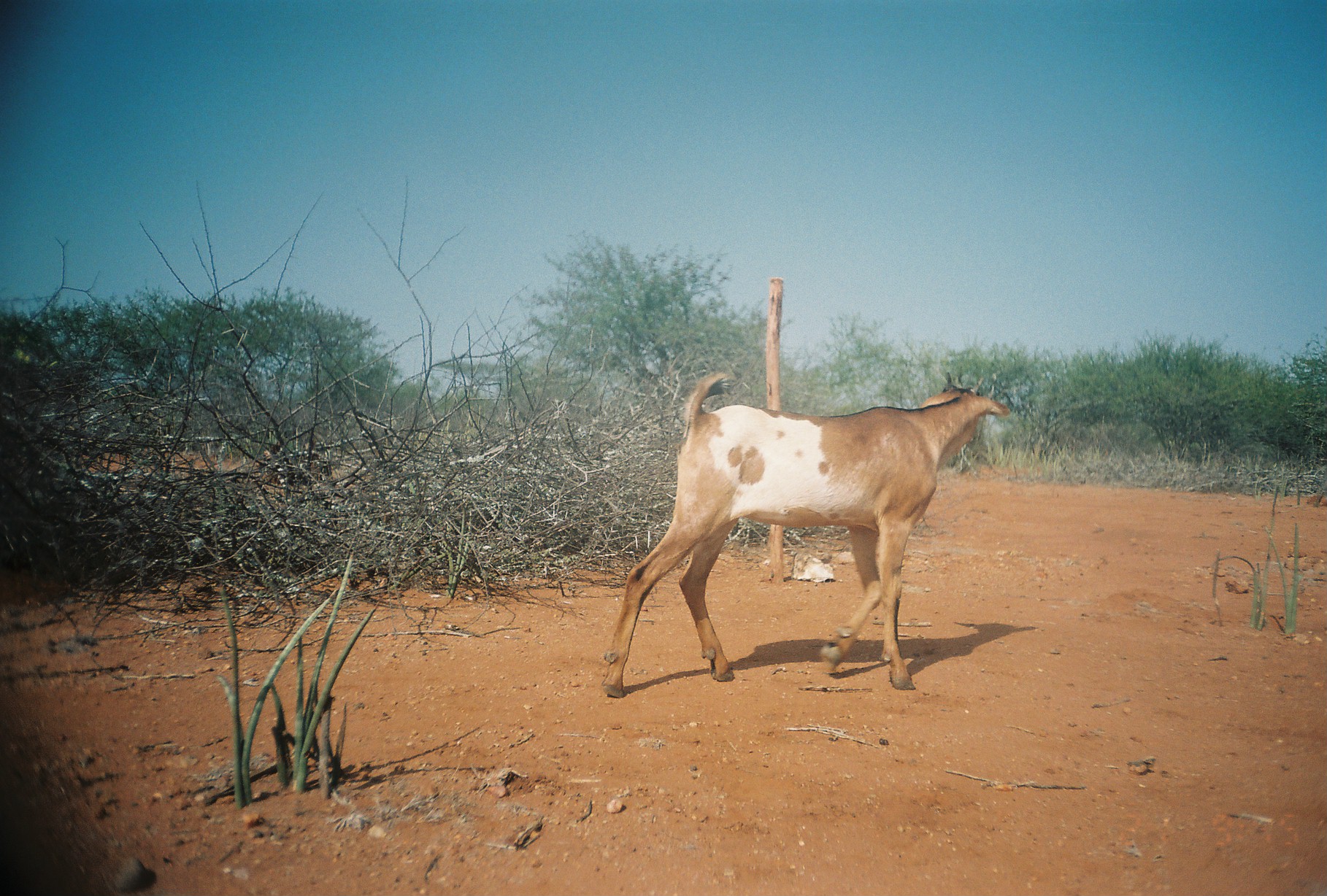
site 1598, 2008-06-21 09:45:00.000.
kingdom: Animalia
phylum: Chordata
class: Mammalia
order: Artiodactyla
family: Bovidae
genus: Capra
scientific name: Capra aegagrus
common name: wild goat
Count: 1.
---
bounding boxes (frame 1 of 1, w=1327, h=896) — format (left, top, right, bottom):
capra aegagrus: (595, 369, 1011, 694)